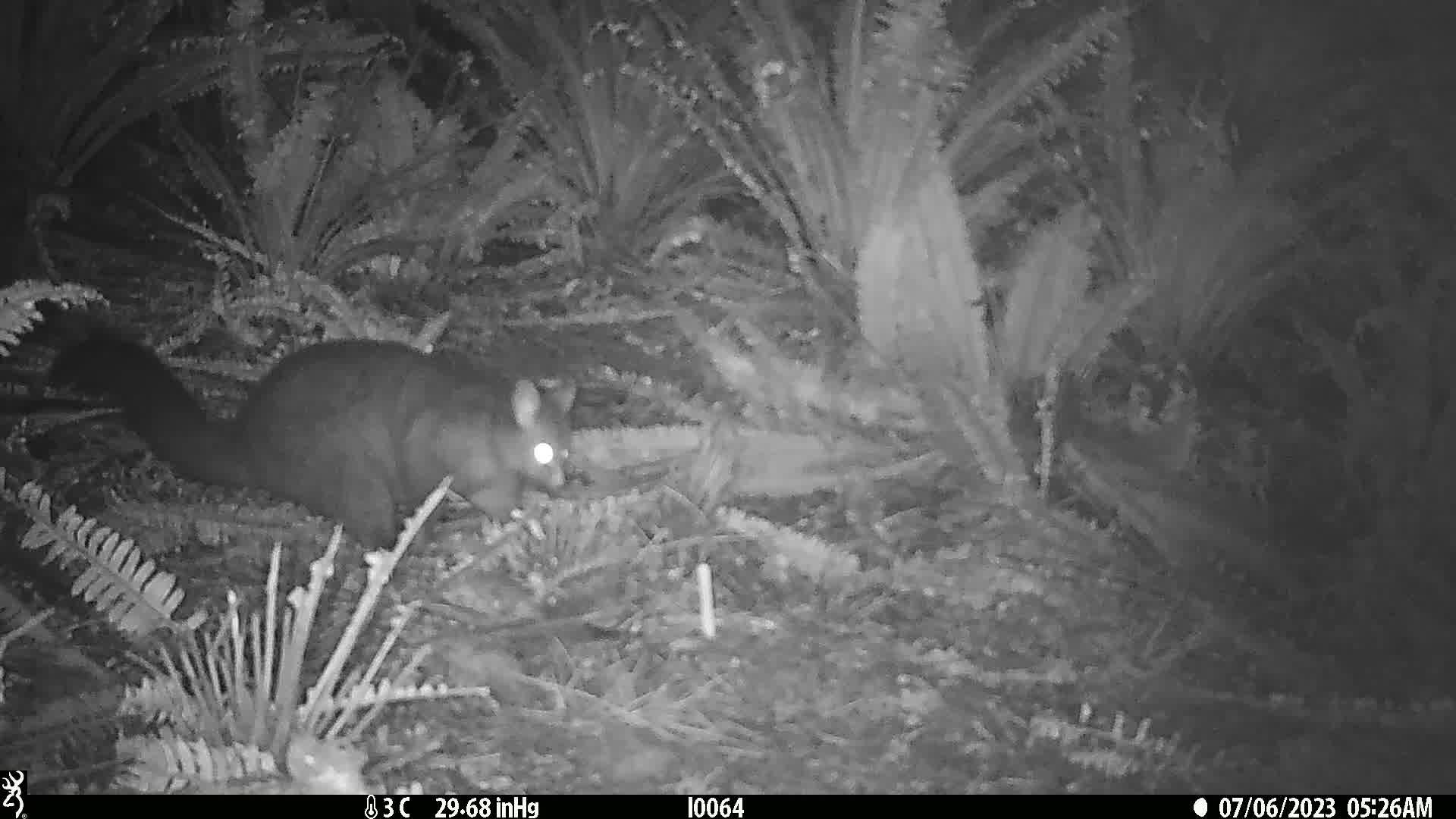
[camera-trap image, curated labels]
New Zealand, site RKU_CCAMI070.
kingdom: Animalia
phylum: Chordata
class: Mammalia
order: Diprotodontia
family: Phalangeridae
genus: Trichosurus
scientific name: Trichosurus vulpecula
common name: common brushtail possum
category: possum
Possum (common brushtail possum) (Trichosurus vulpecula).